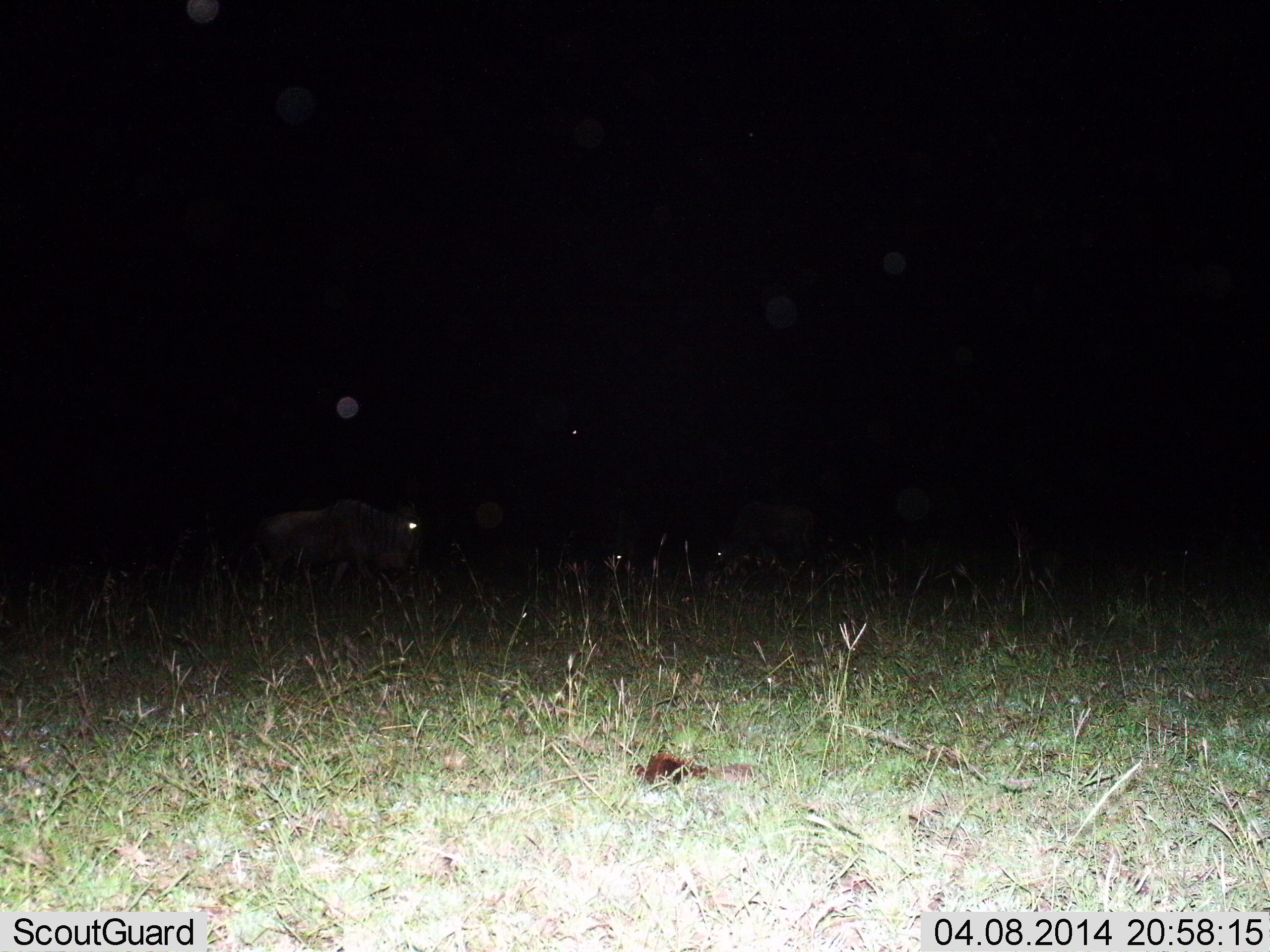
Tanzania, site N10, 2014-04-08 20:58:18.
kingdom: Animalia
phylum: Chordata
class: Mammalia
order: Artiodactyla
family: Bovidae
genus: Connochaetes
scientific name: Connochaetes taurinus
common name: blue wildebeest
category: wildebeest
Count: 2.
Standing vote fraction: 40%.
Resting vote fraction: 0%.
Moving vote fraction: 50%.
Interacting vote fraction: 0%.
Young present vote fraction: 0%.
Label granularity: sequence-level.